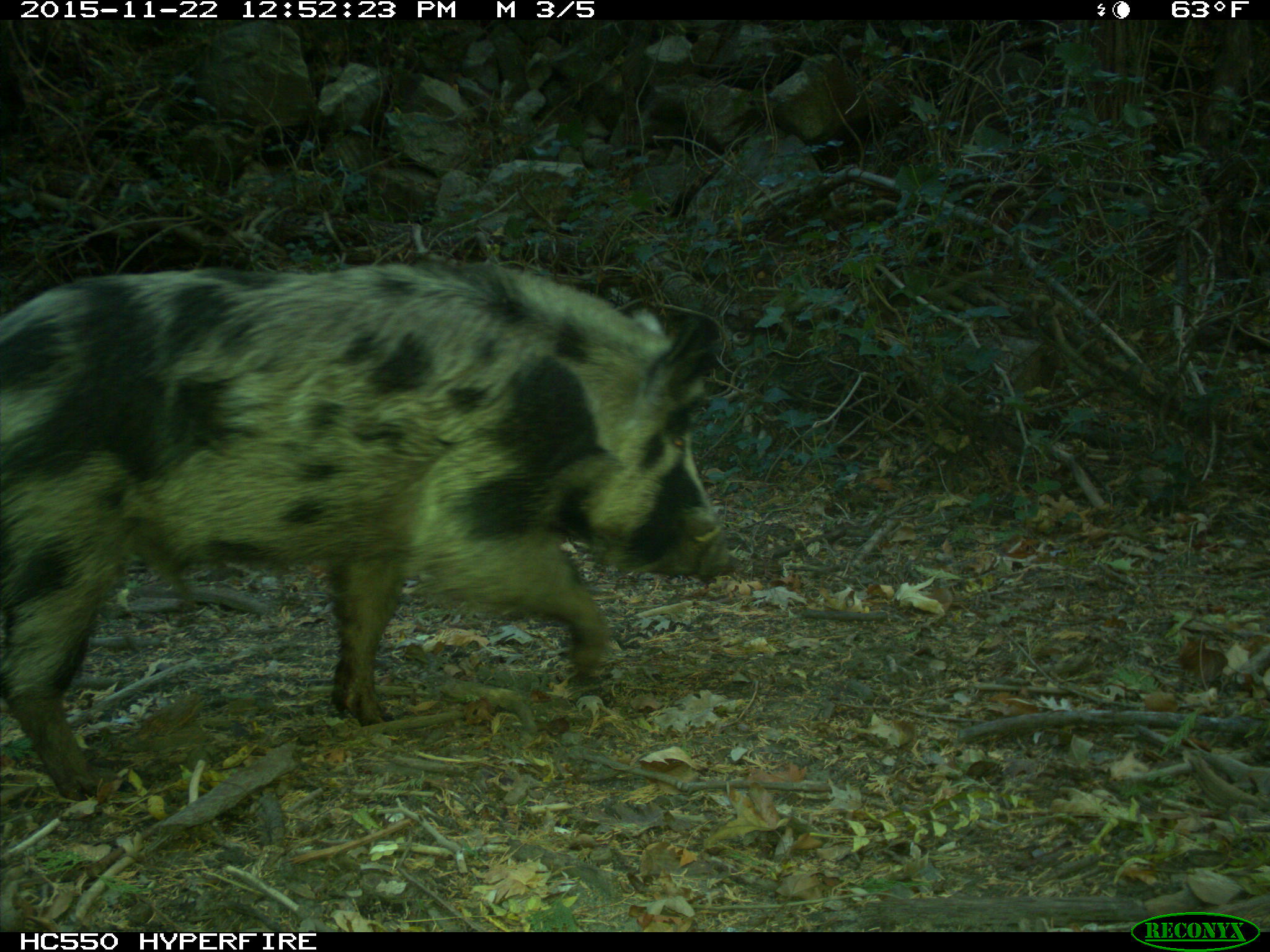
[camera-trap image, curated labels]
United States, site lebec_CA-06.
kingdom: Animalia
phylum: Chordata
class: Mammalia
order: Artiodactyla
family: Suidae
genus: Sus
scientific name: Sus scrofa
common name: wild boar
Sus scrofa (wild boar).